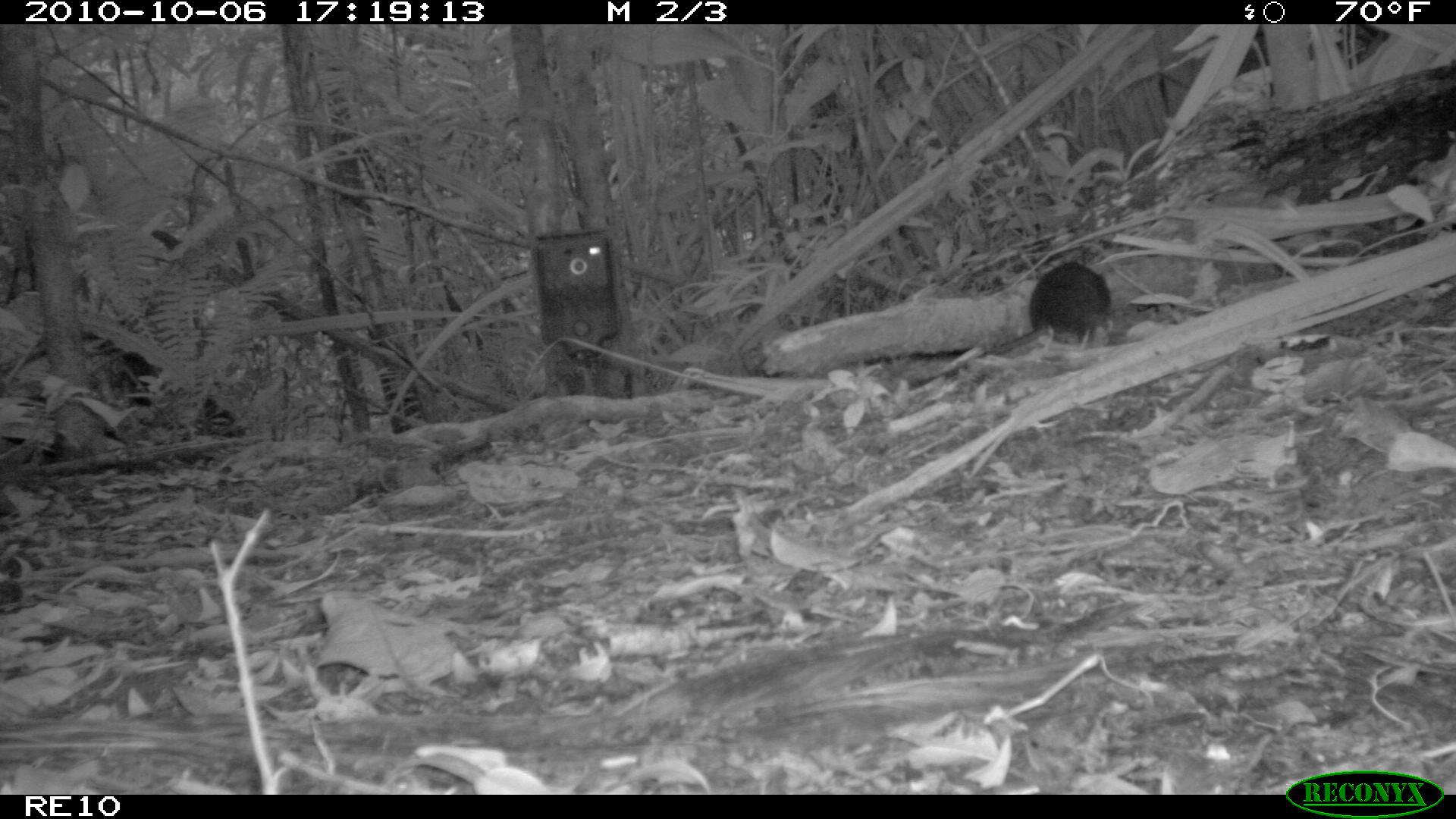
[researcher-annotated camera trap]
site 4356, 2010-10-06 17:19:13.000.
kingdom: Animalia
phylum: Chordata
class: Mammalia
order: Rodentia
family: Muridae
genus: Rattus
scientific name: Rattus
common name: rodent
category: unknown rat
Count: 1.